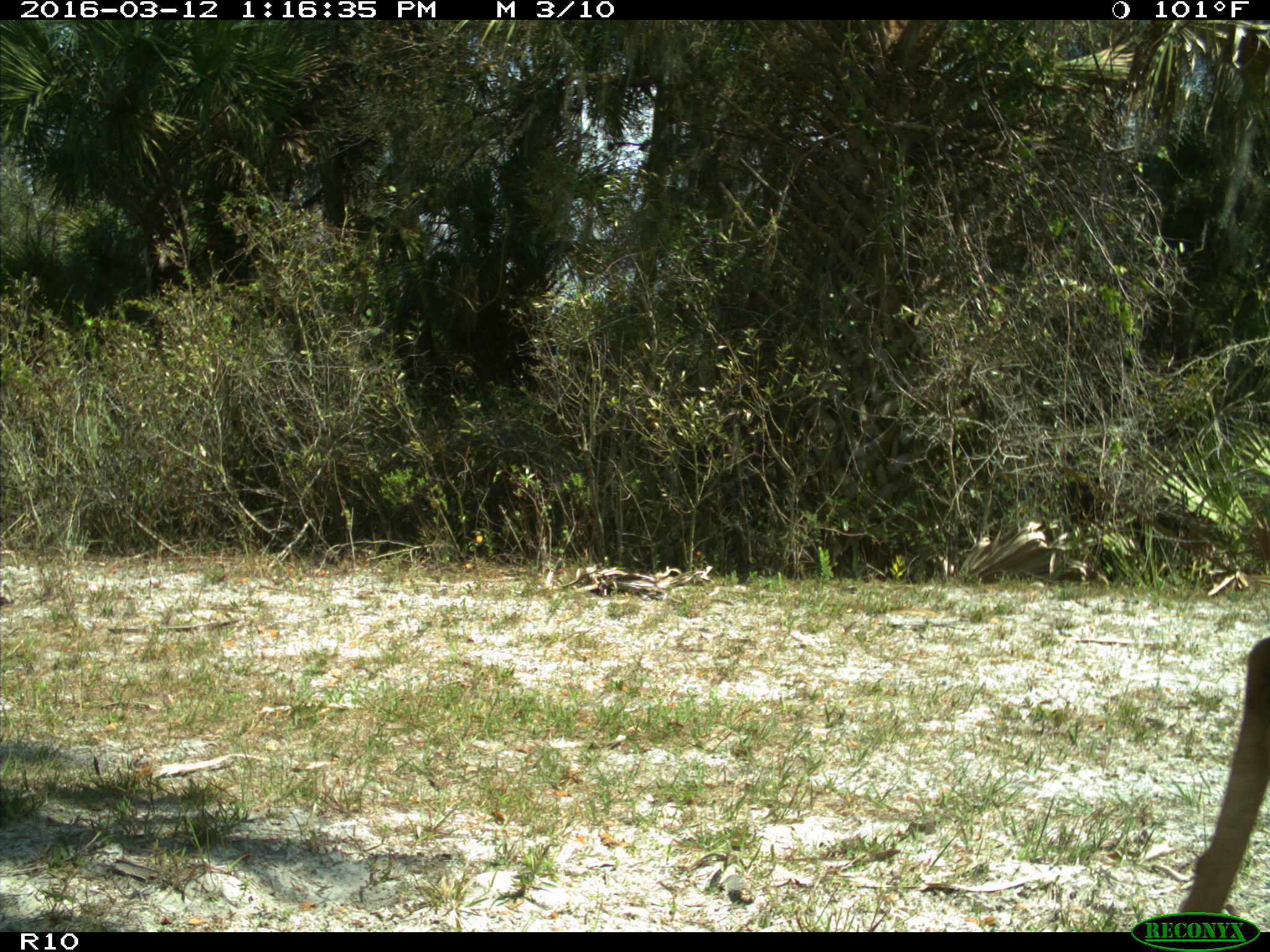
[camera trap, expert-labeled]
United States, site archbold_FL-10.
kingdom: Animalia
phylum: Chordata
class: Mammalia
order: Artiodactyla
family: Cervidae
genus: Odocoileus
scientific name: Odocoileus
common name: deer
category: unidentified deer